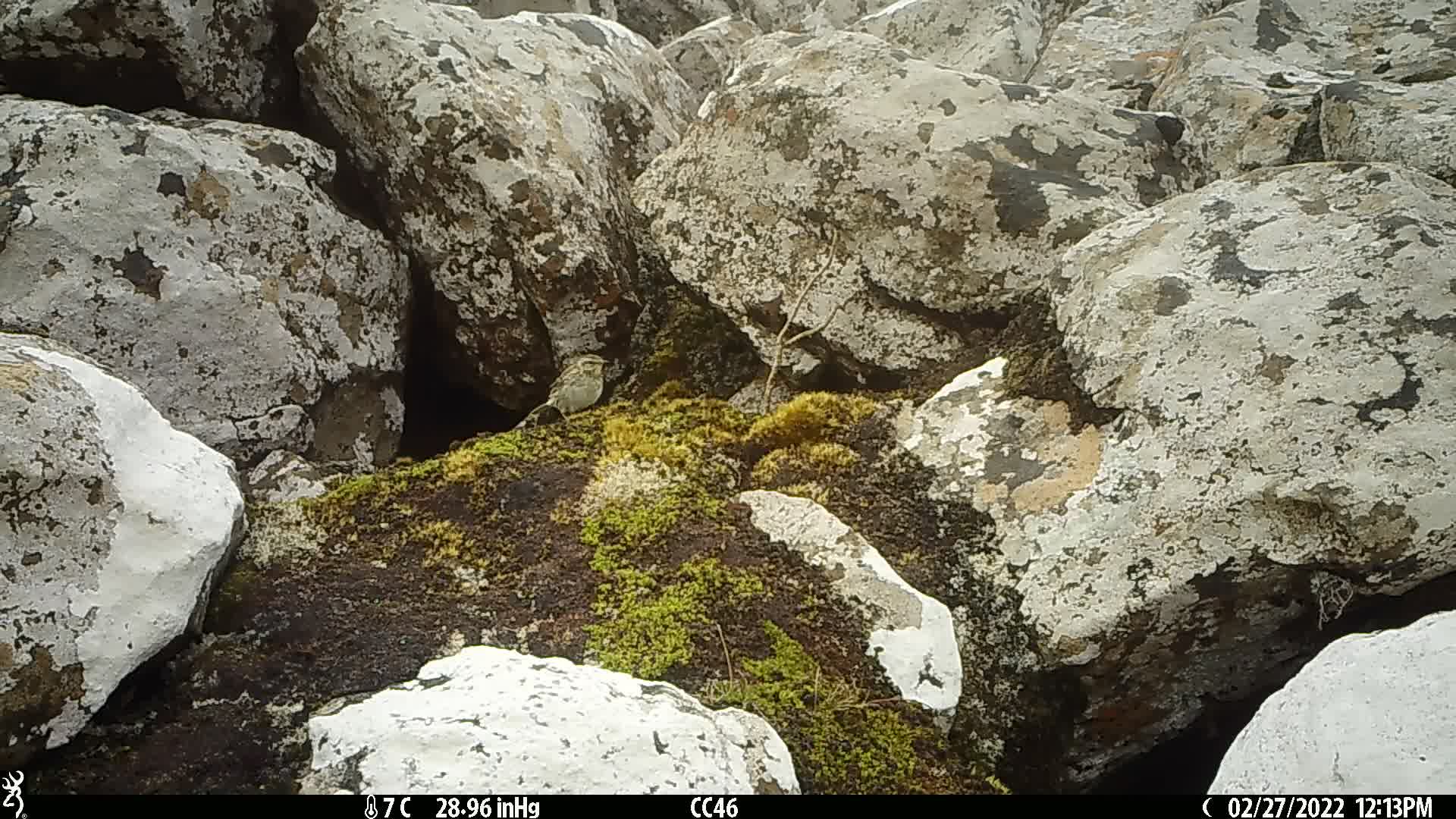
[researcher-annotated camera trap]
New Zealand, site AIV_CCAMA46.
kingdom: Animalia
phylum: Chordata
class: Aves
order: Passeriformes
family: Motacillidae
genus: Anthus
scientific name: Anthus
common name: pipit